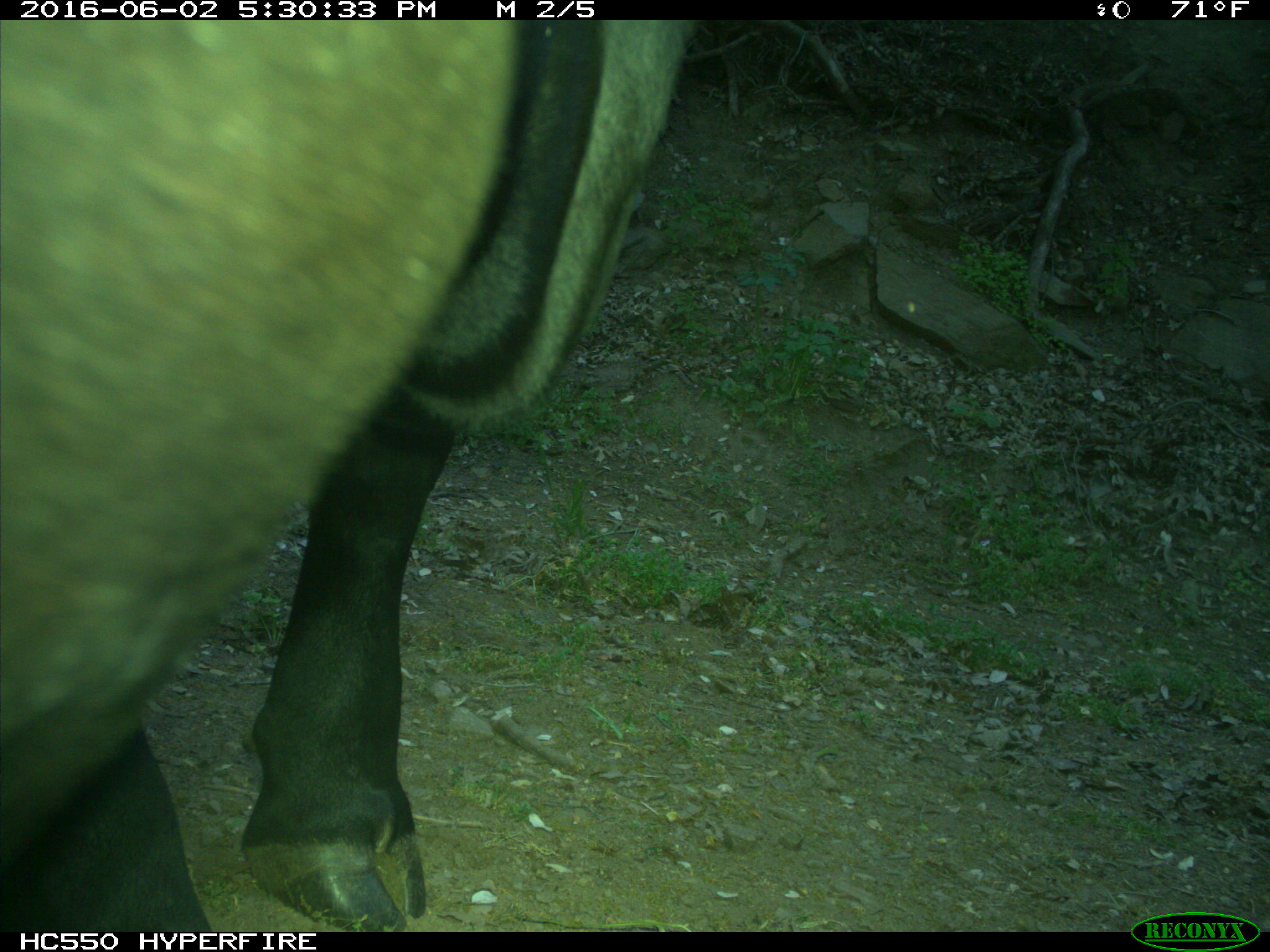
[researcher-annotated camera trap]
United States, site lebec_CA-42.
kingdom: Animalia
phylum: Chordata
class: Mammalia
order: Artiodactyla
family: Bovidae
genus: Bos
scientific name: Bos taurus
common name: domestic cow